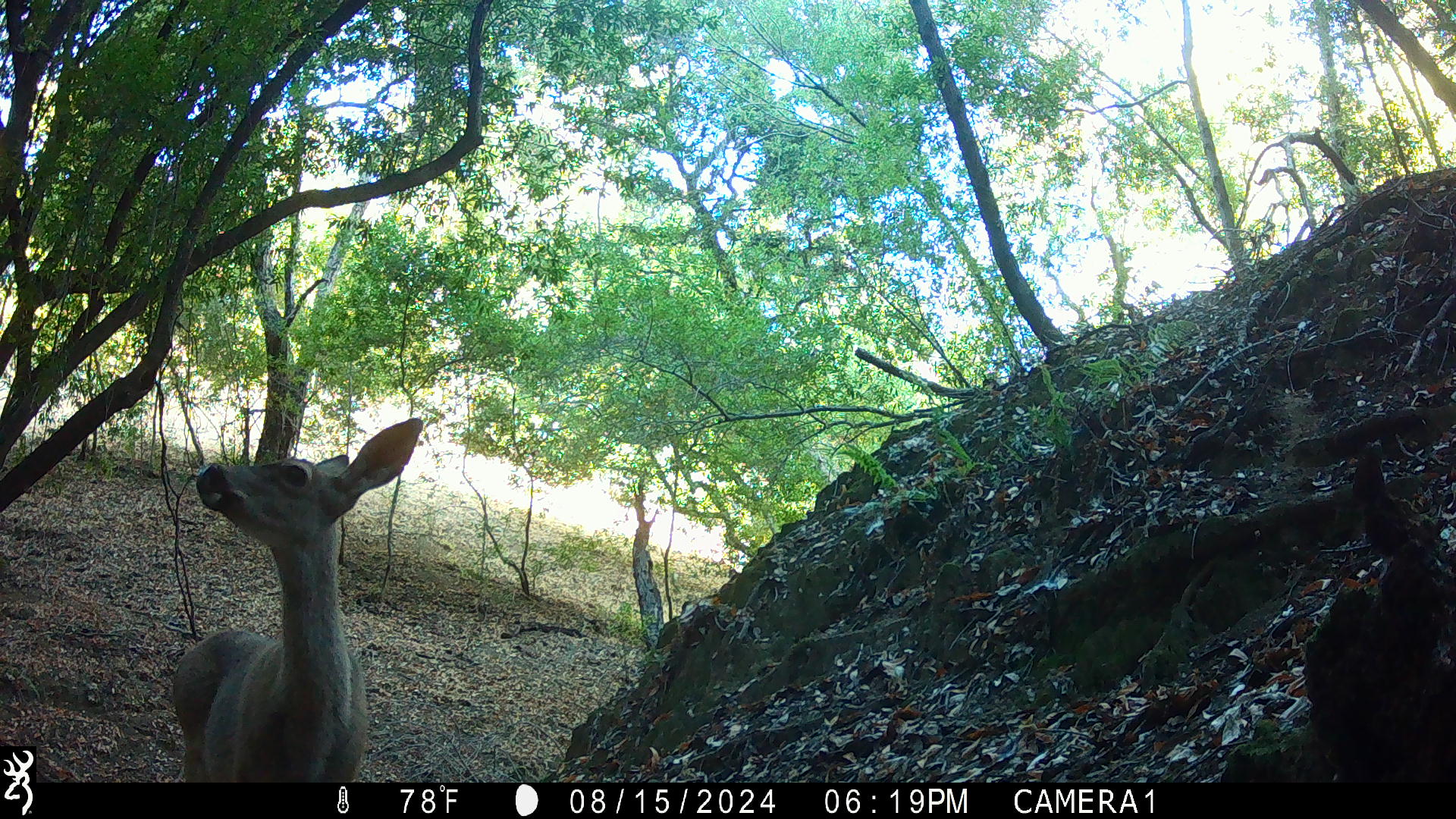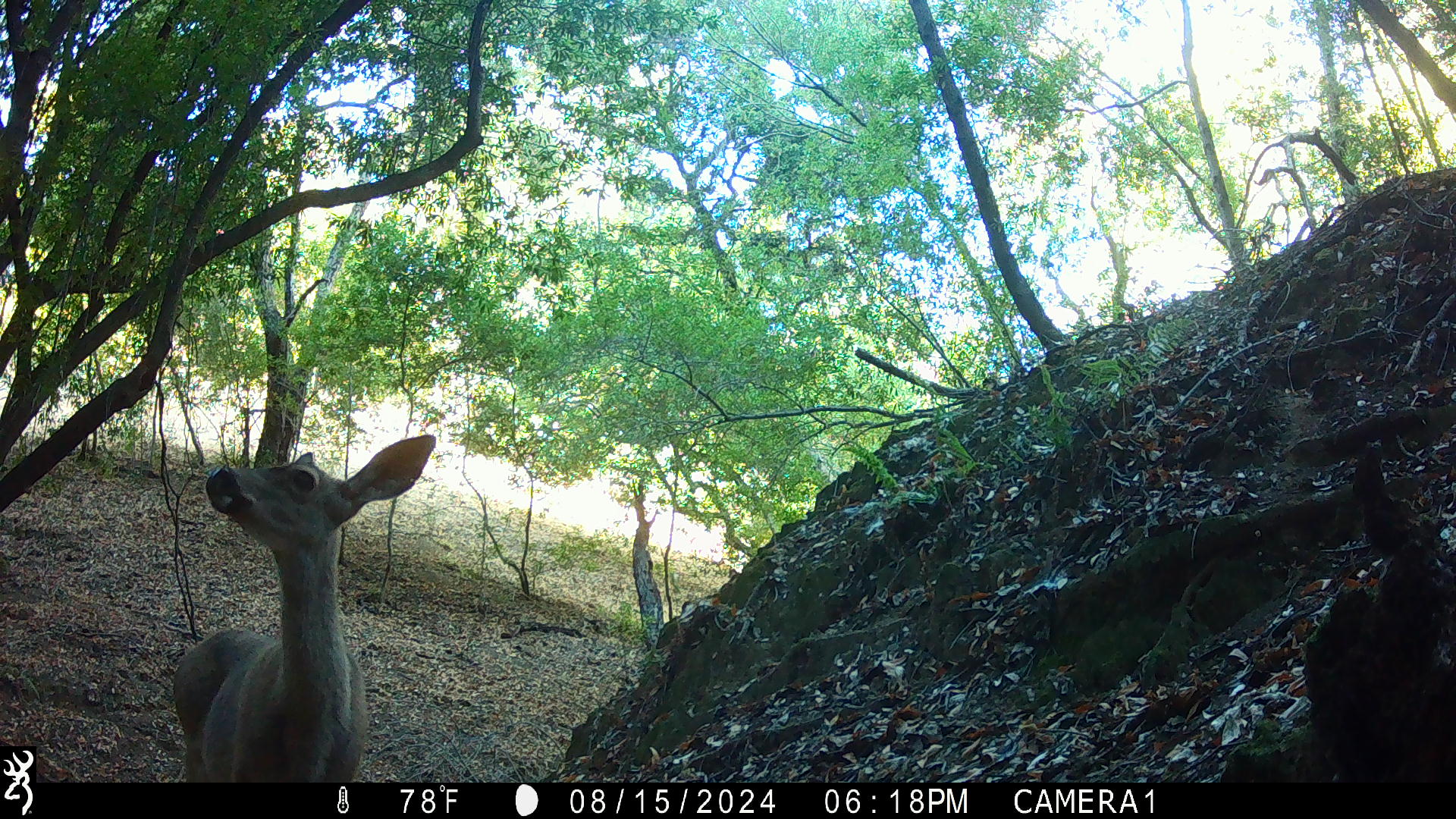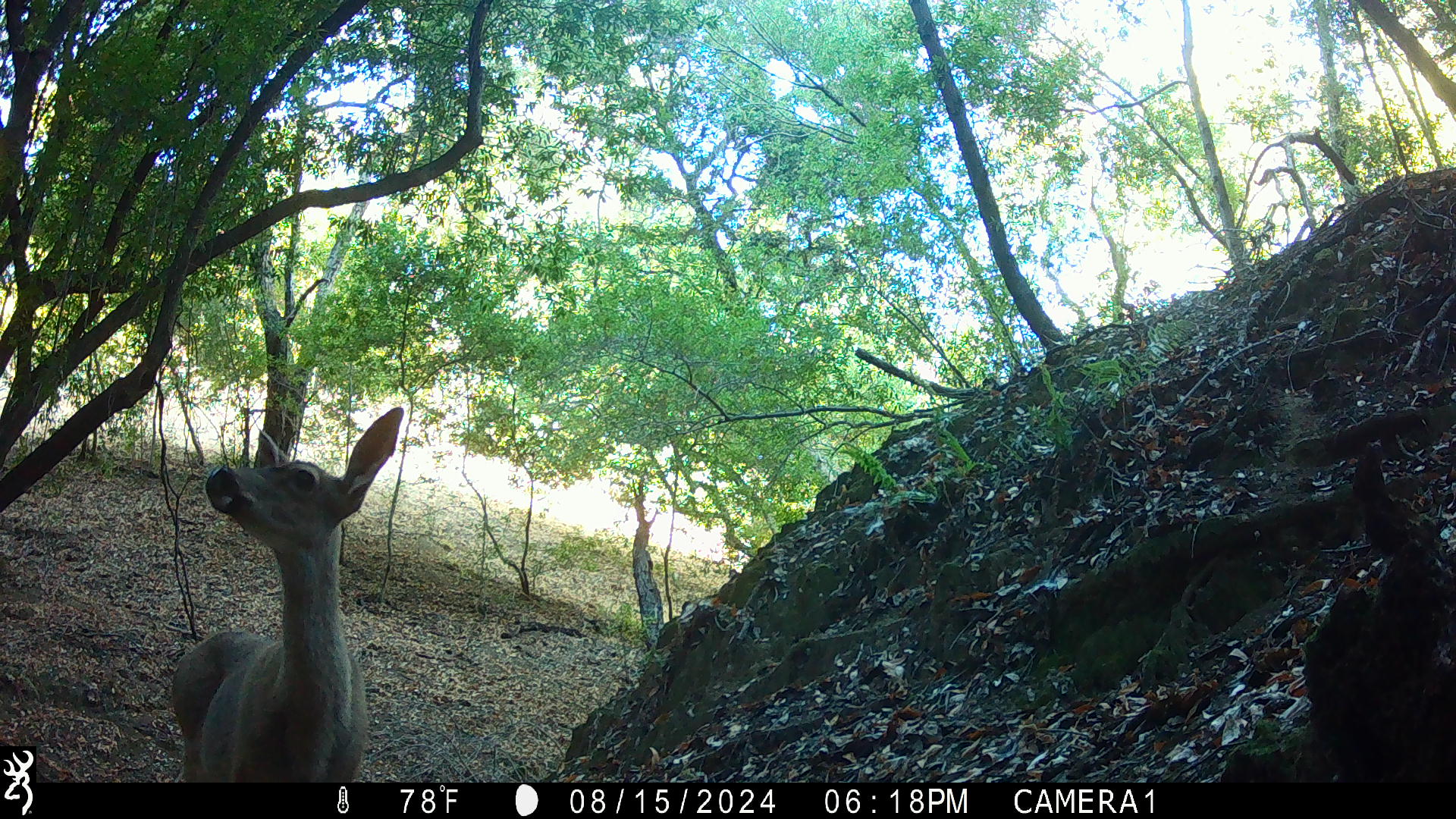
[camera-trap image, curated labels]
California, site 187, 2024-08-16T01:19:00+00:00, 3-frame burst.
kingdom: Animalia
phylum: Chordata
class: Mammalia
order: Artiodactyla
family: Cervidae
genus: Odocoileus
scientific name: Odocoileus hemionus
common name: mule deer